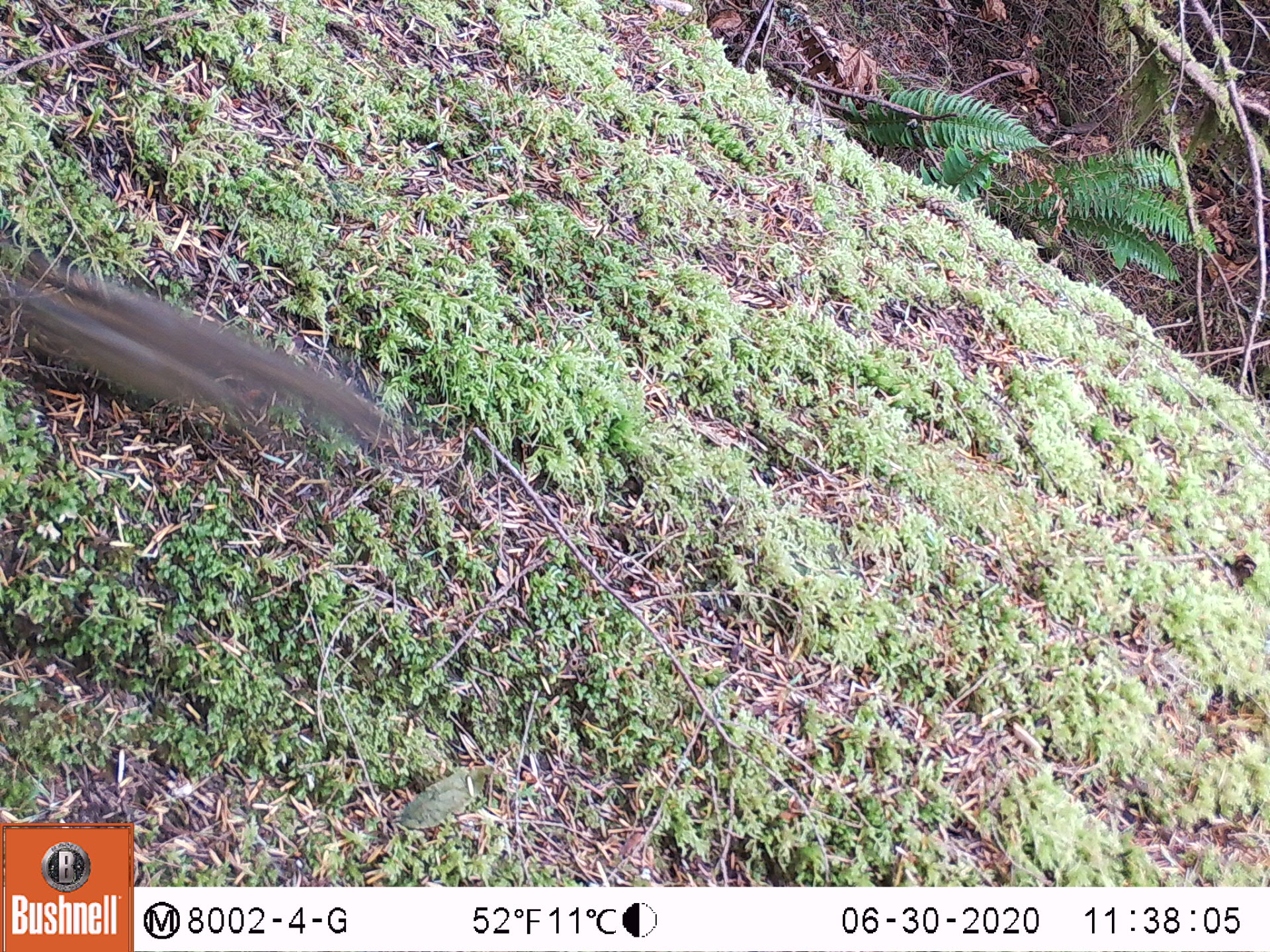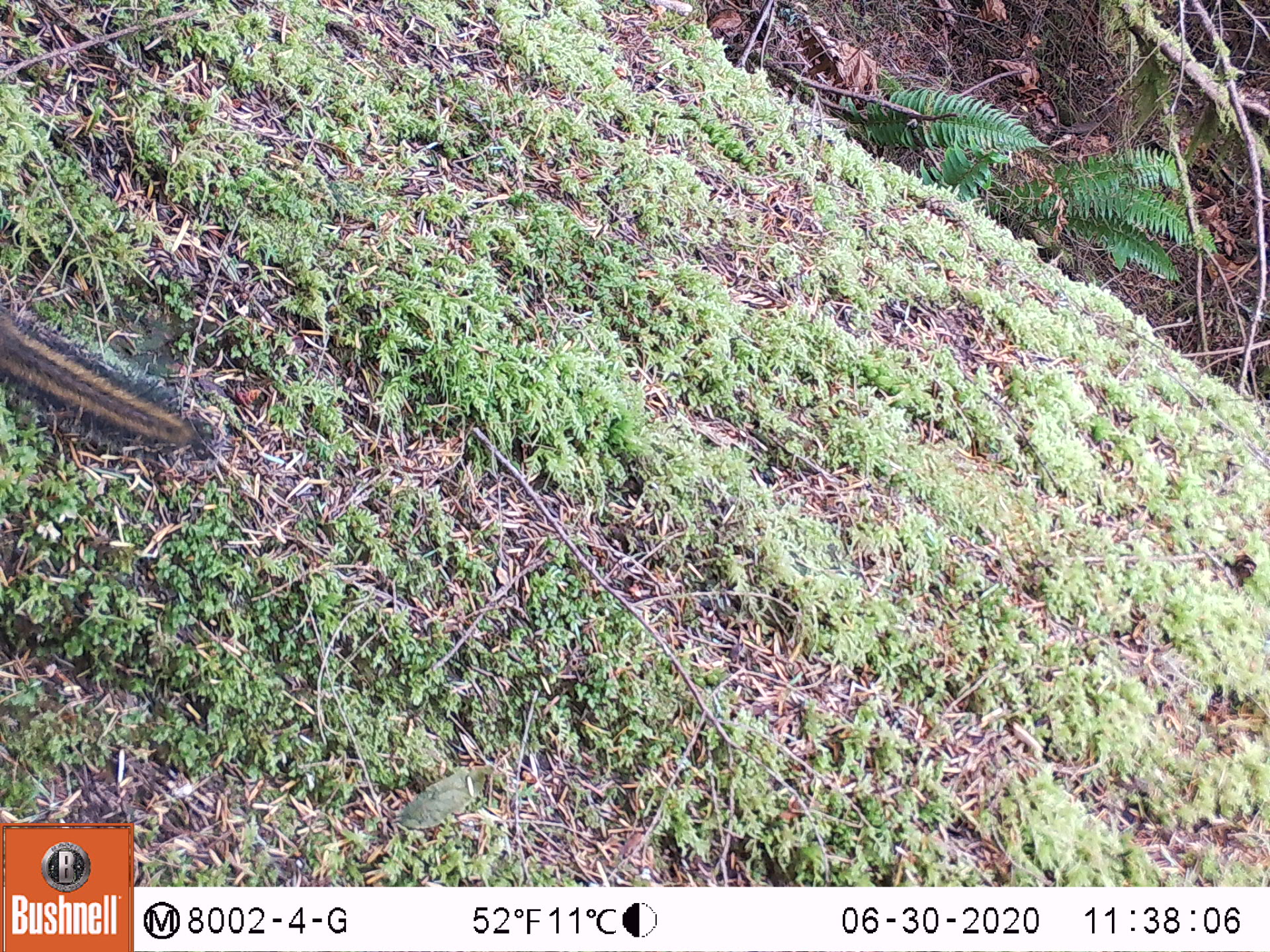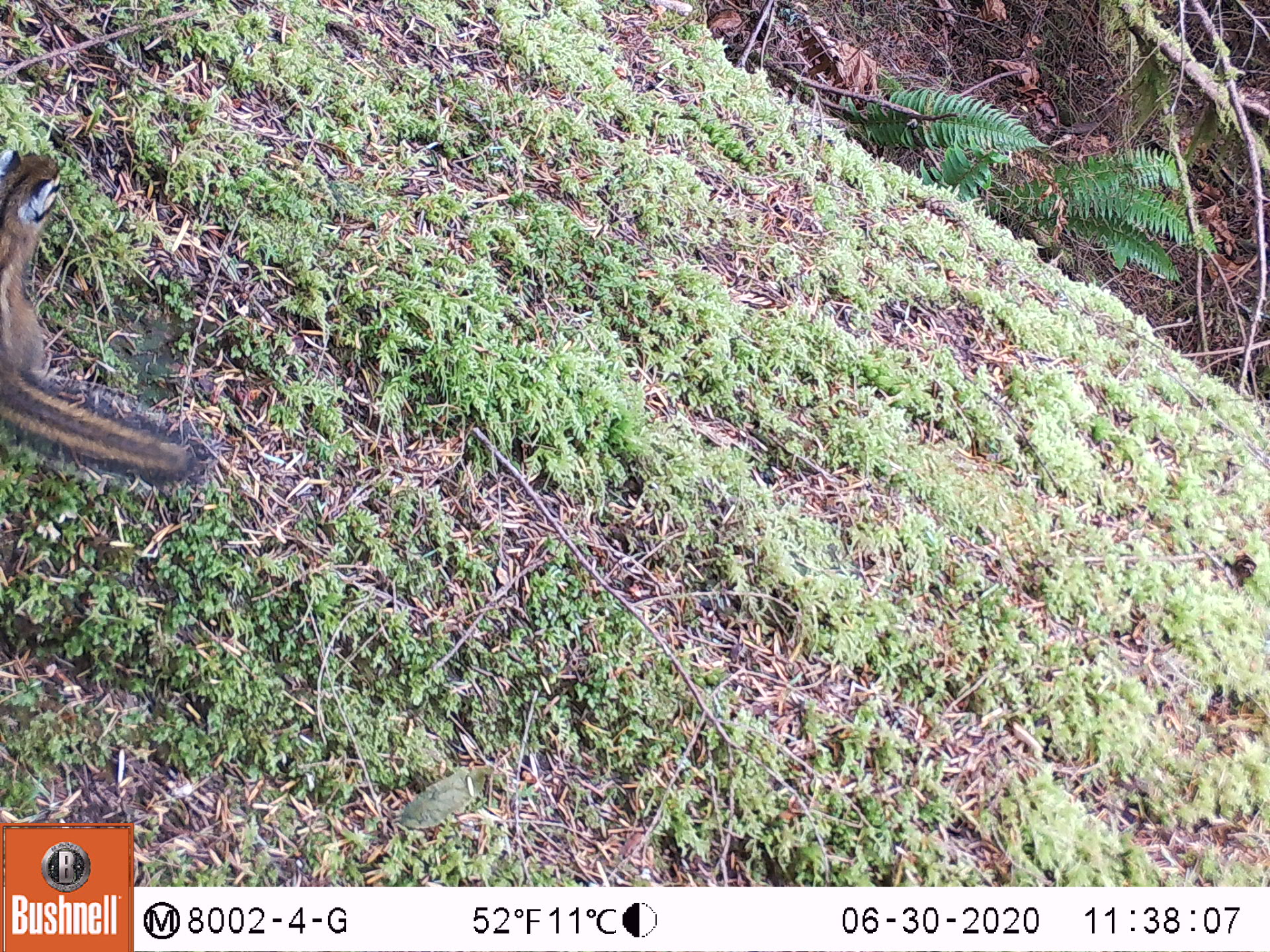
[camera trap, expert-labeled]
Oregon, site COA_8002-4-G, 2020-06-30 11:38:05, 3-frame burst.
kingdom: Animalia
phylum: Chordata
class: Mammalia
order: Rodentia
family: Sciuridae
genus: Neotamias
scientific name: Neotamias townsendii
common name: townsend's chipmunk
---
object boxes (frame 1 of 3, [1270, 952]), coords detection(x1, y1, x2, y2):
townsend's chipmunk: detection(0, 252, 408, 461)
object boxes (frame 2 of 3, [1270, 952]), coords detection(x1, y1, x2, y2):
townsend's chipmunk: detection(5, 289, 232, 477)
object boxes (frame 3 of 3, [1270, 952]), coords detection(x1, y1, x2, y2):
townsend's chipmunk: detection(0, 139, 221, 496)